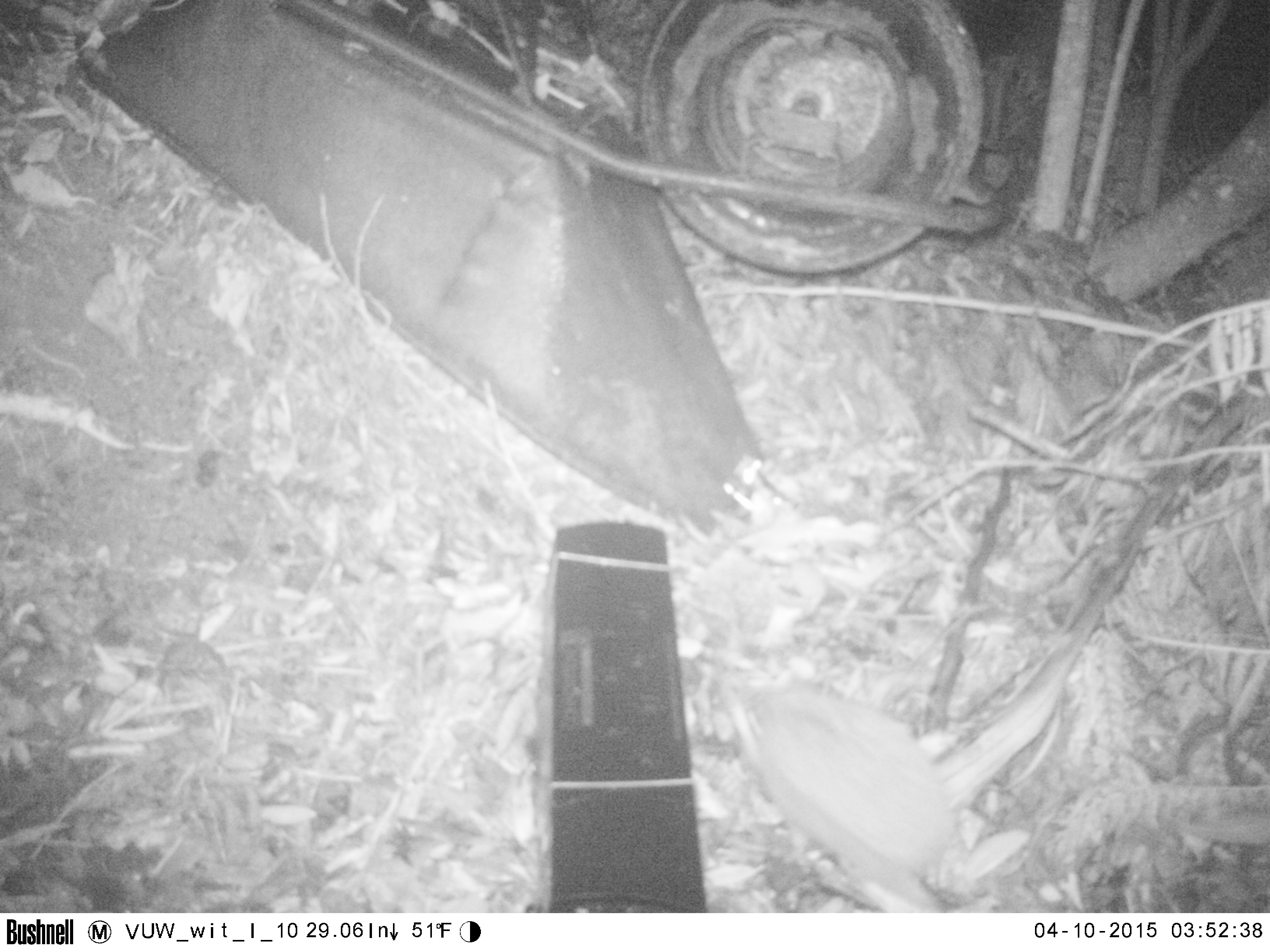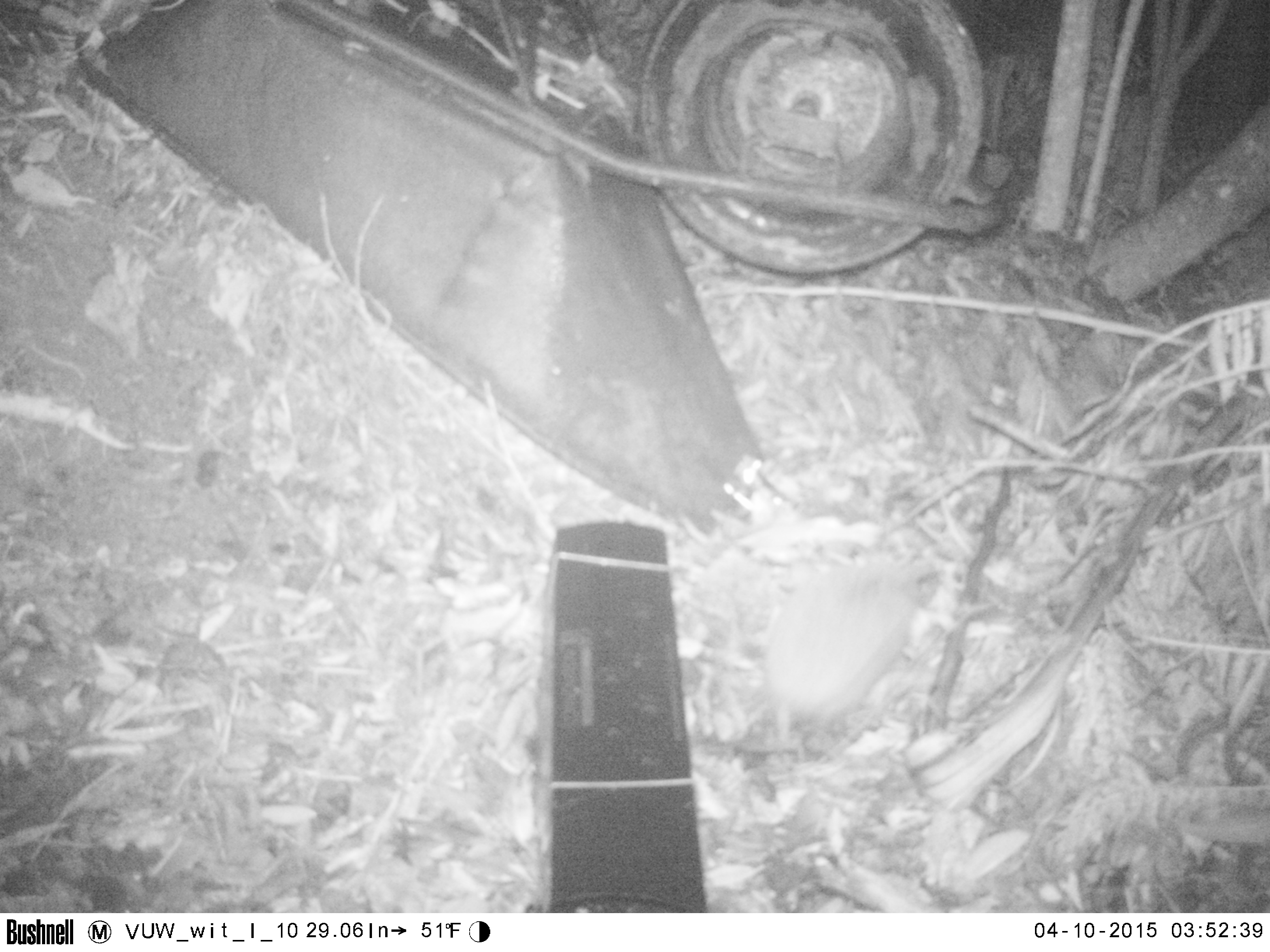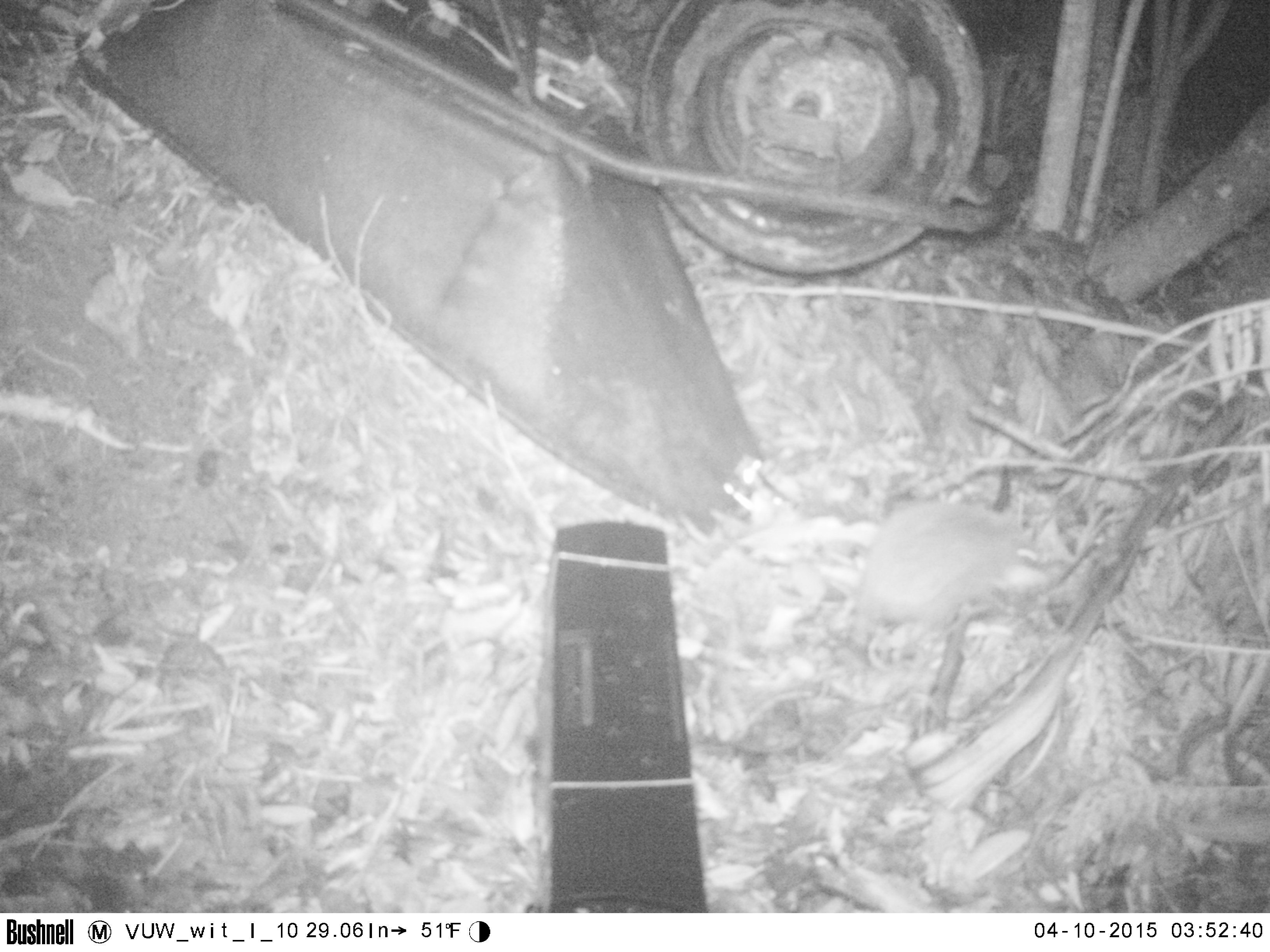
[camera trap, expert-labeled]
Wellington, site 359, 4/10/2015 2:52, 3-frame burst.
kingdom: Animalia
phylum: Chordata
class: Mammalia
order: Eulipotyphla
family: Erinaceidae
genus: Erinaceus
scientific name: Erinaceus europaeus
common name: hedgehog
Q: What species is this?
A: Hedgehog (Erinaceus europaeus).